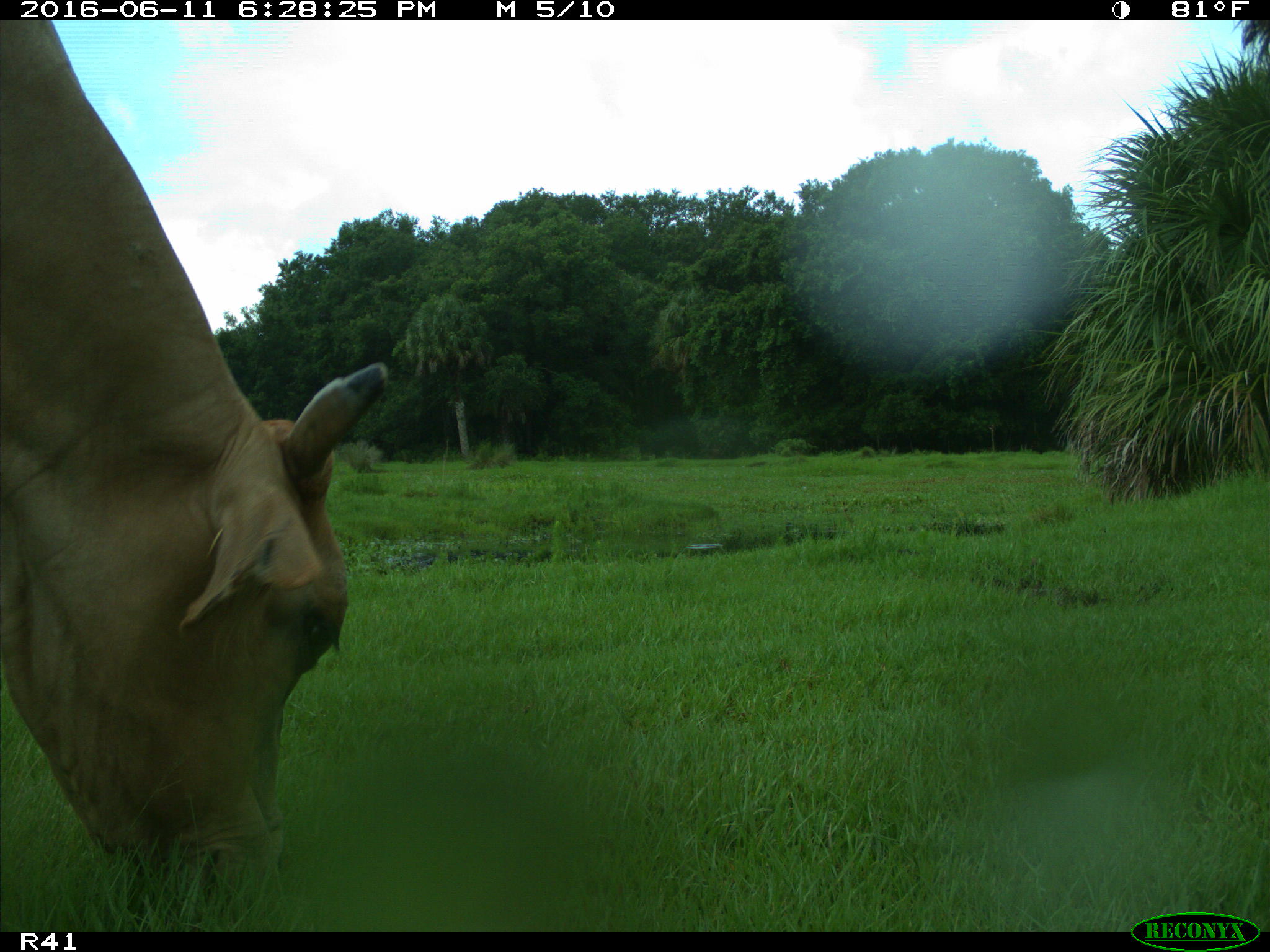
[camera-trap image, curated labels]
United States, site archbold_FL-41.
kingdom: Animalia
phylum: Chordata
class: Mammalia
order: Artiodactyla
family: Bovidae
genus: Bos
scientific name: Bos taurus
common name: domestic cow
Bos taurus (domestic cow).